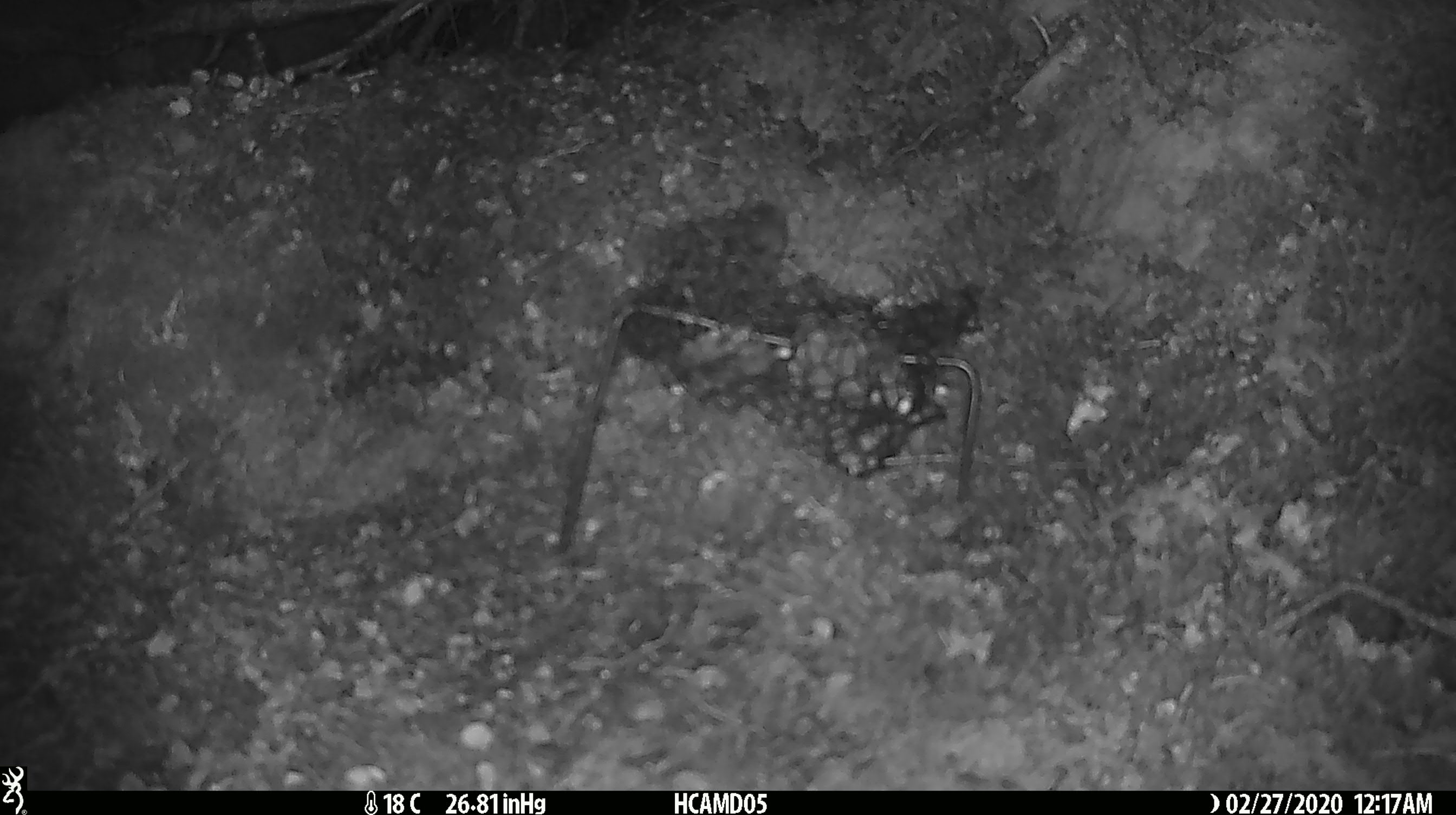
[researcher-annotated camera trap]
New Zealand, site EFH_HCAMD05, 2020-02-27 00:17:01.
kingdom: Animalia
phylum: Chordata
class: Mammalia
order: Rodentia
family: Muridae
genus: Mus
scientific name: Mus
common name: mouse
Mouse (Mus).